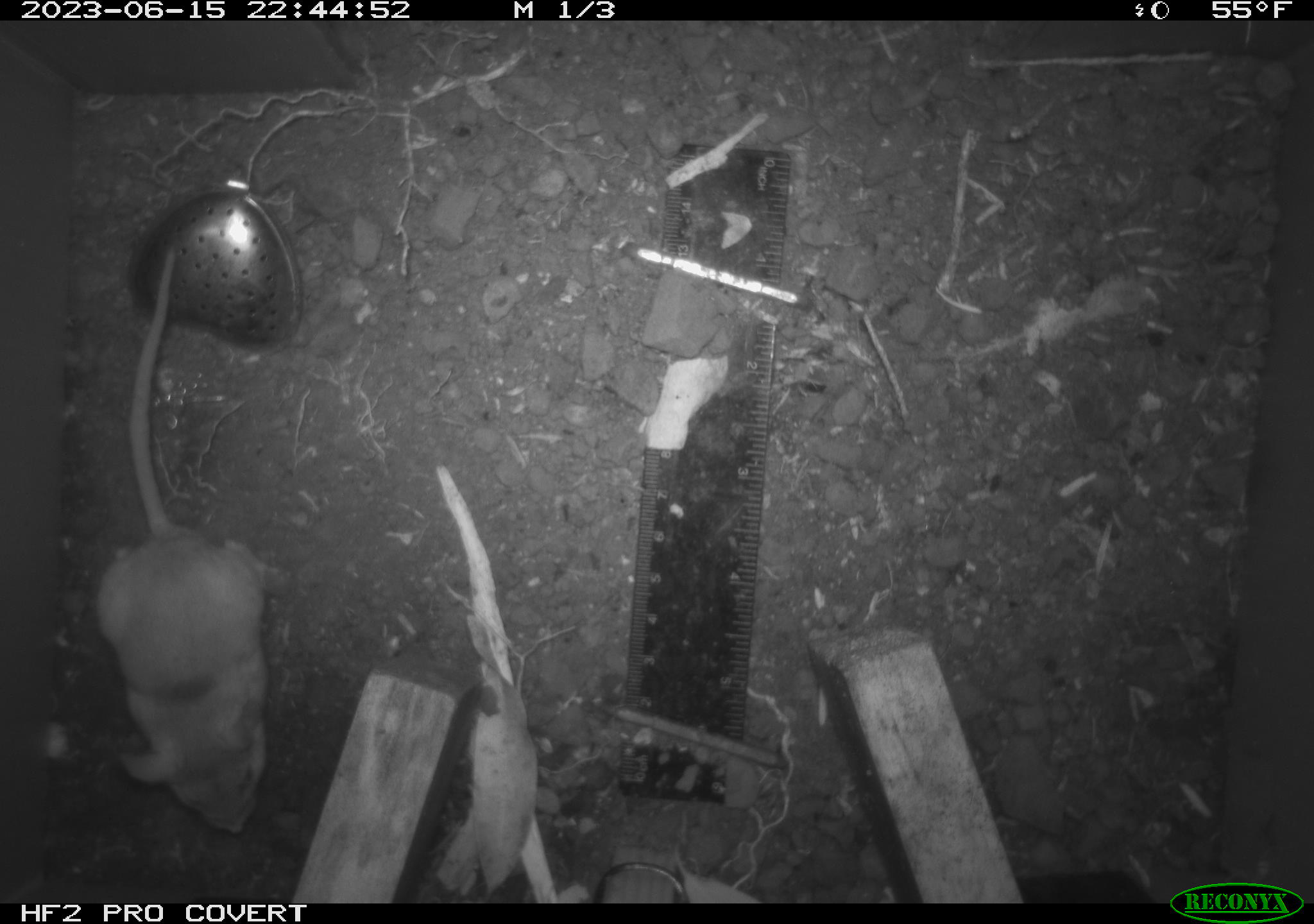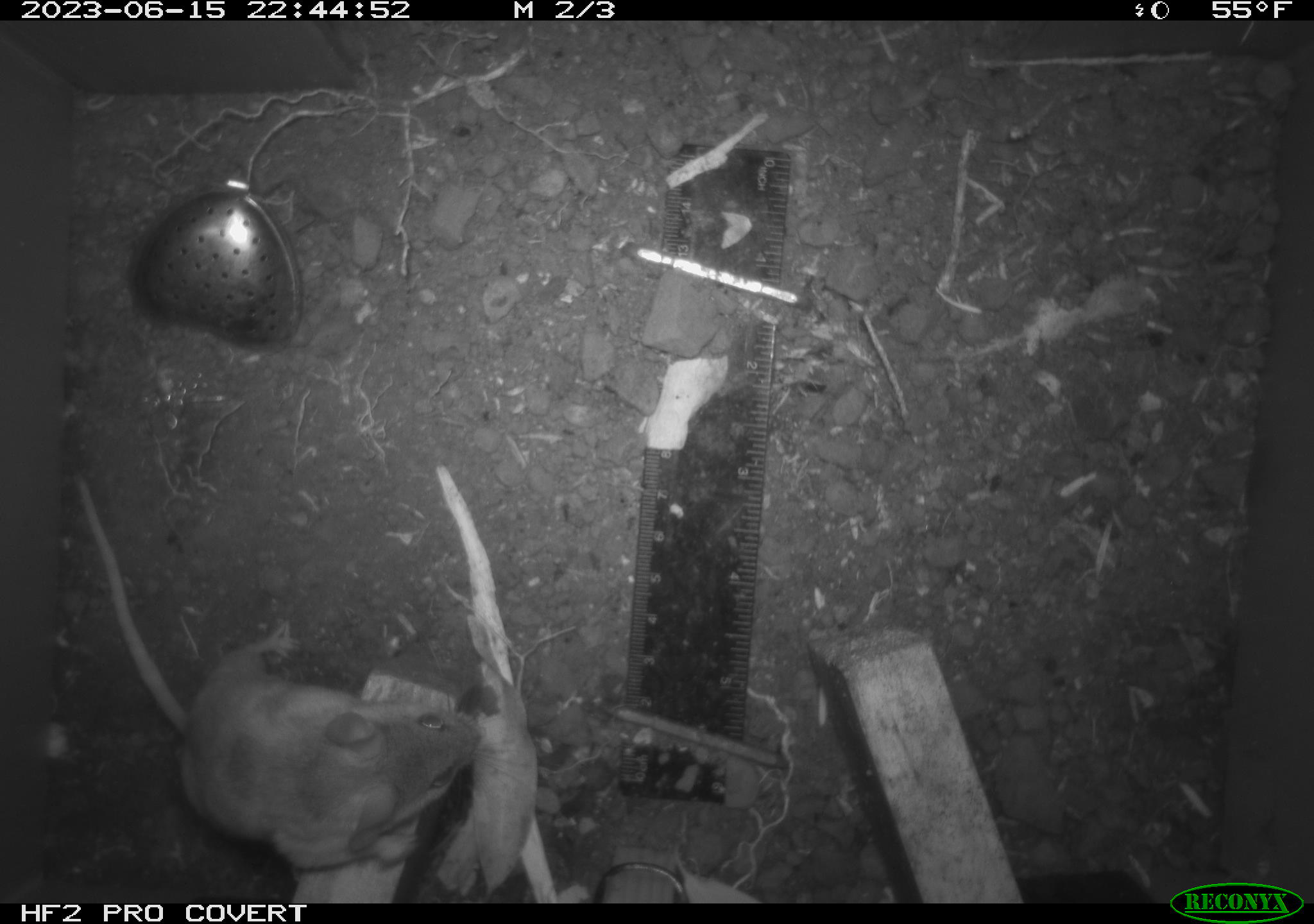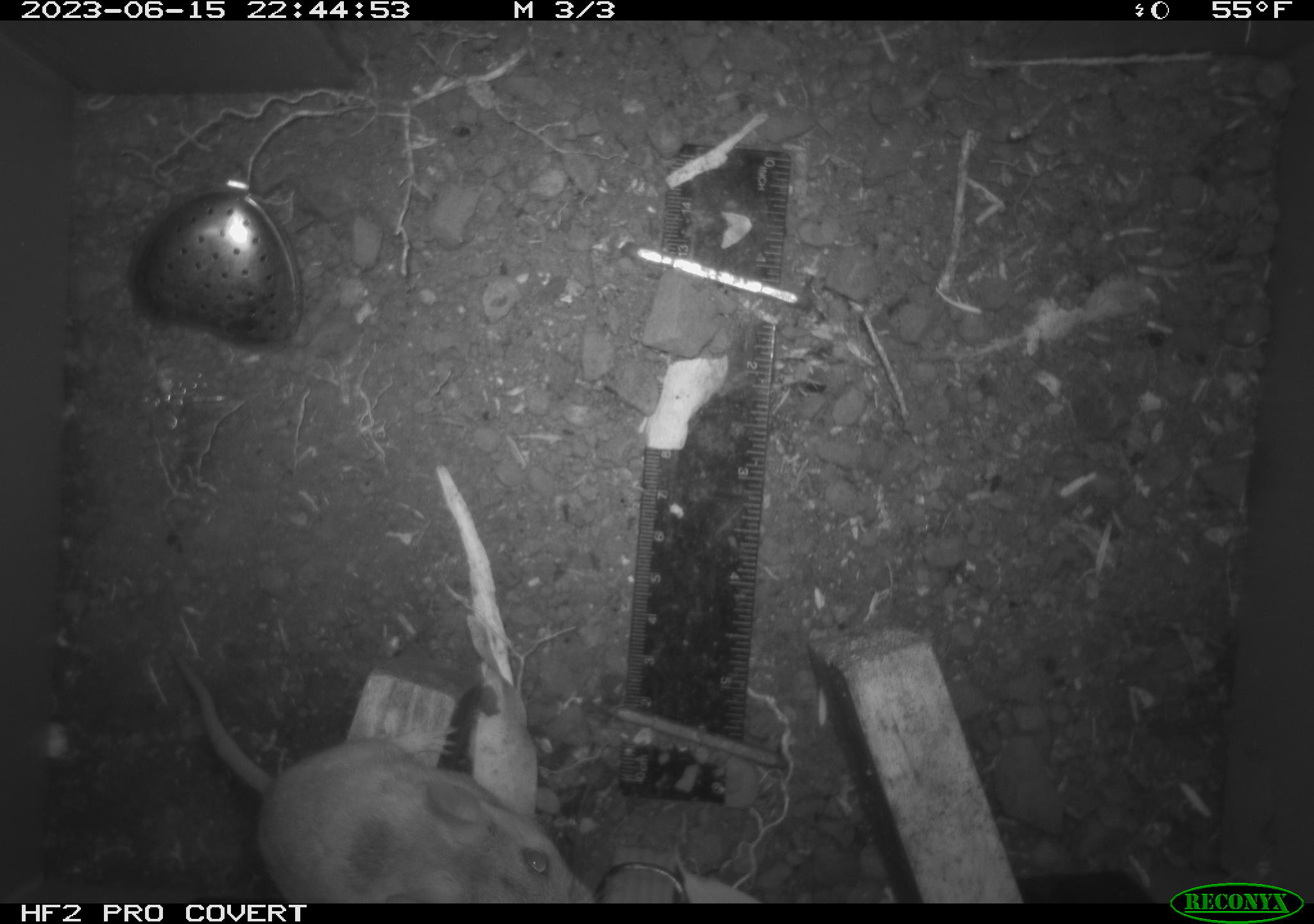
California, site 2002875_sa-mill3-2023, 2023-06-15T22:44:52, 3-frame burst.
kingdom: Animalia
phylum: Chordata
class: Mammalia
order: Rodentia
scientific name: Rodentia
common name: mouse species